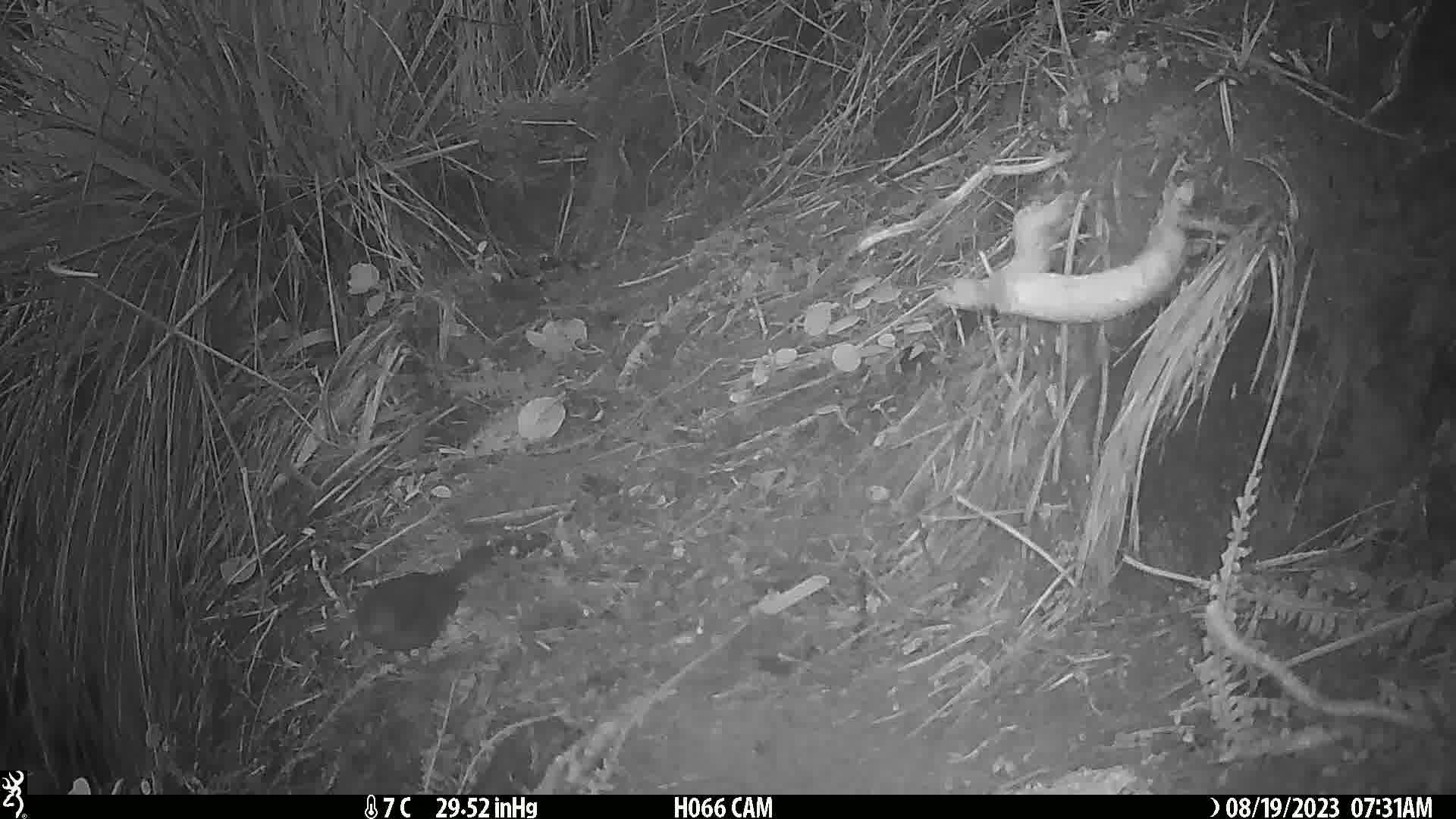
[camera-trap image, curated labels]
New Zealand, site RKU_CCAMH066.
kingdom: Animalia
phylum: Chordata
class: Aves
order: Passeriformes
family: Turdidae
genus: Turdus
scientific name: Turdus merula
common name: eurasian blackbird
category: blackbird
Blackbird (eurasian blackbird) (Turdus merula).